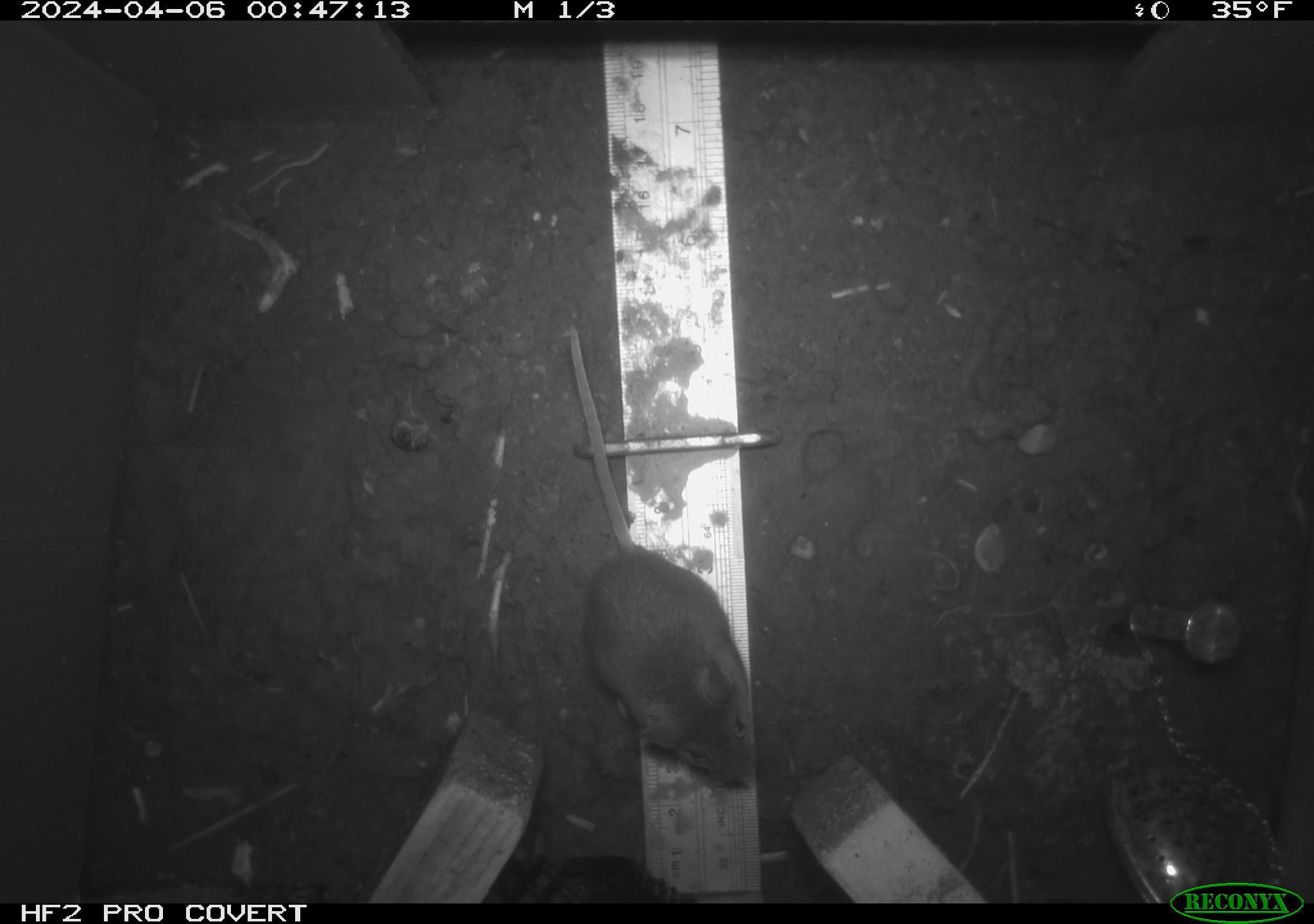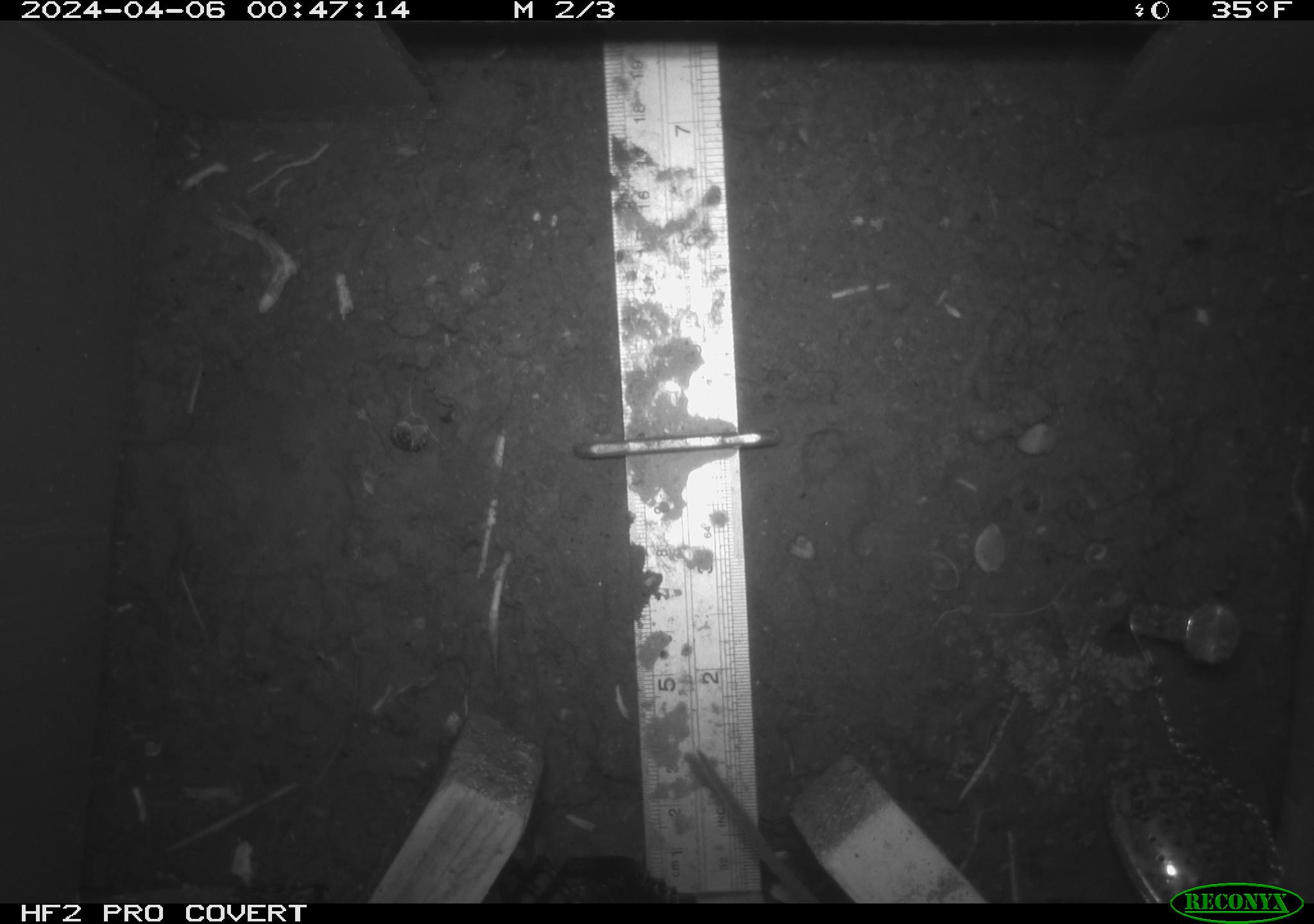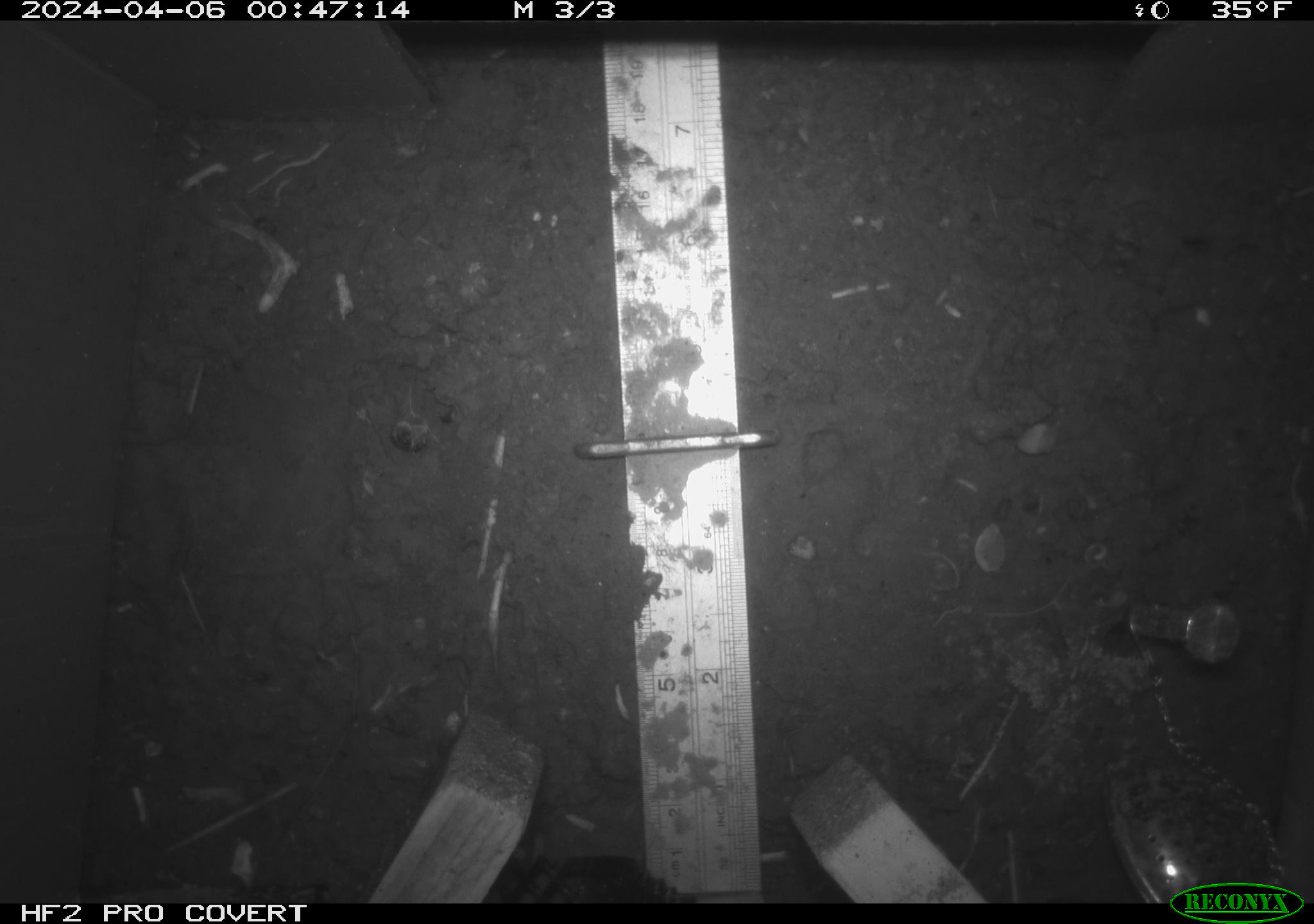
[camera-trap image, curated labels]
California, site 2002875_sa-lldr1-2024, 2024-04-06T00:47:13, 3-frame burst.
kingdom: Animalia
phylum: Chordata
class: Mammalia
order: Rodentia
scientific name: Rodentia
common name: mouse species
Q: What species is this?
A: Mouse species (Rodentia).